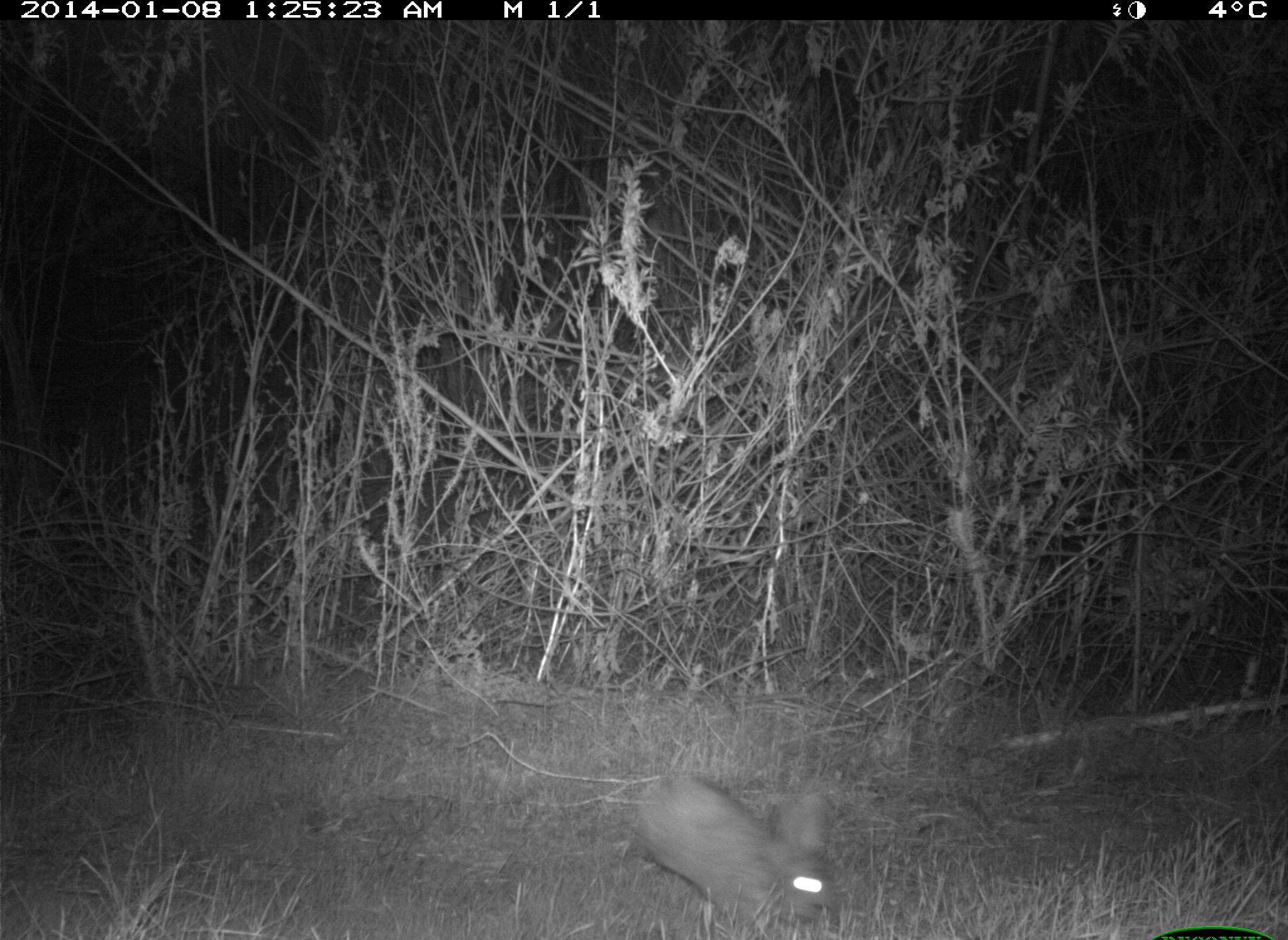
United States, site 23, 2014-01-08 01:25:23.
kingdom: Animalia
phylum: Chordata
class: Mammalia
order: Lagomorpha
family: Leporidae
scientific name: Leporidae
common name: rabbits and hares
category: rabbit